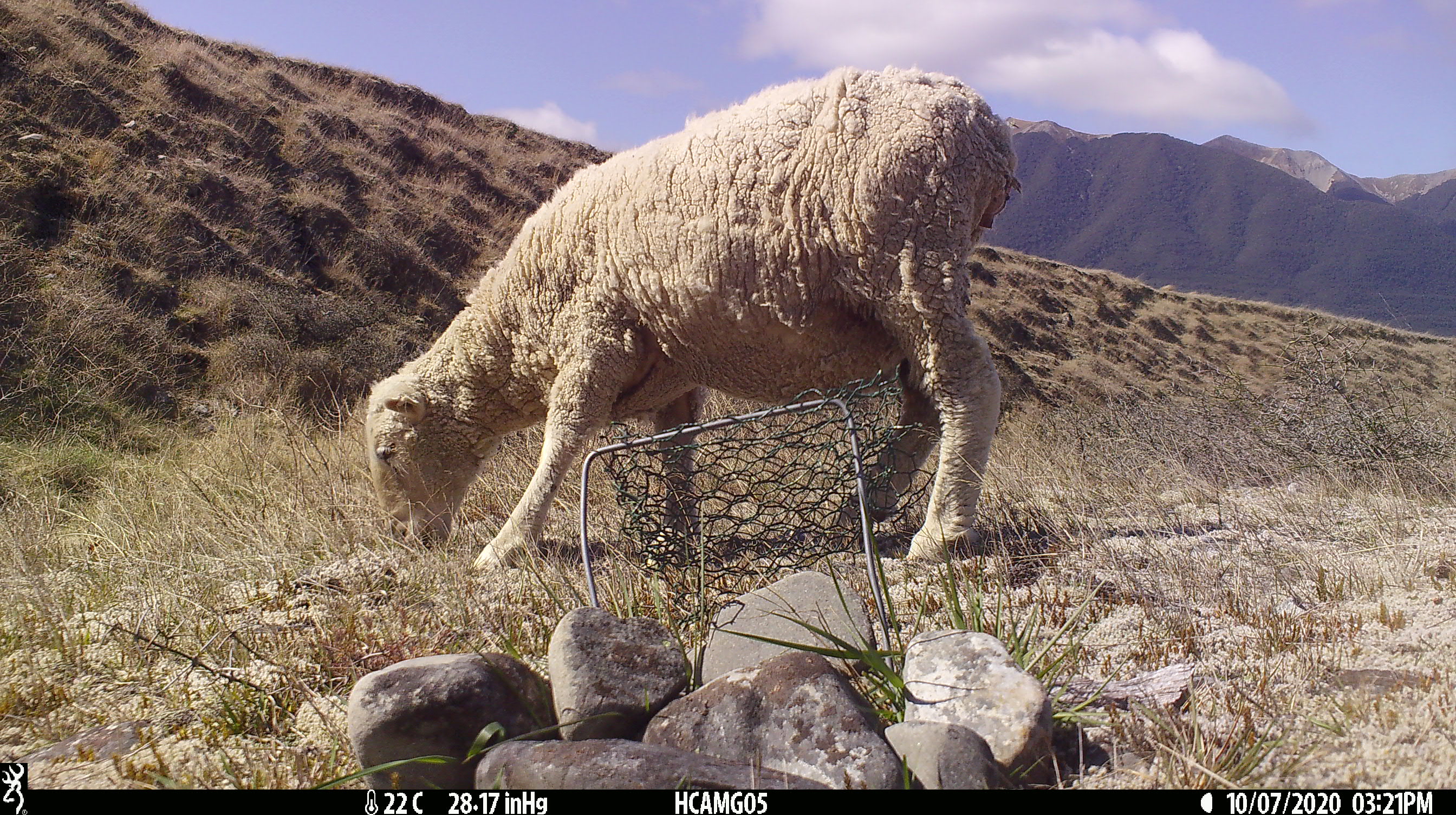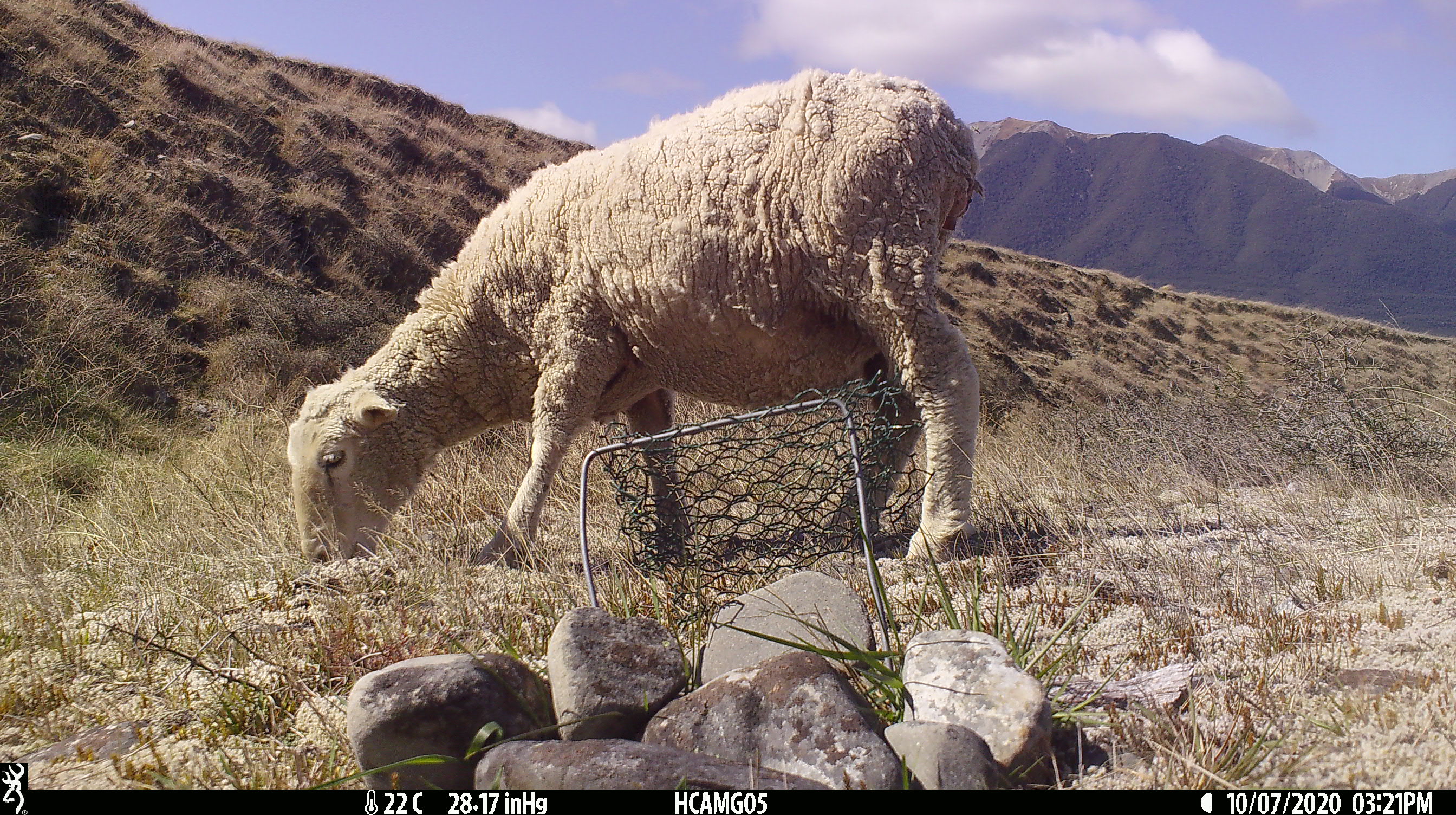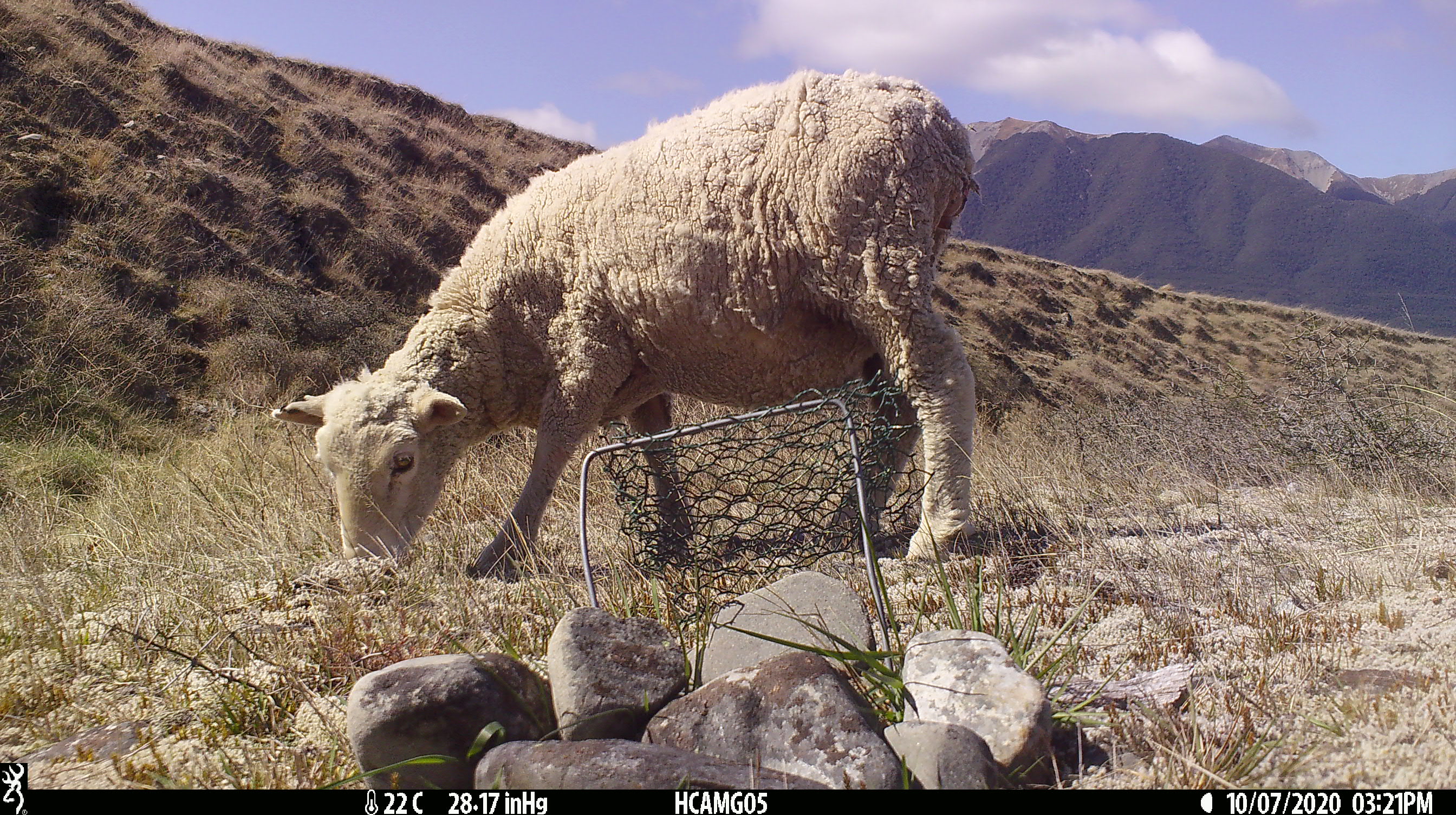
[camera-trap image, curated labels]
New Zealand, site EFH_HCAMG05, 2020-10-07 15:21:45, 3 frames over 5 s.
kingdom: Animalia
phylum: Chordata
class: Mammalia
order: Artiodactyla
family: Bovidae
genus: Ovis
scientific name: Ovis aries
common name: domestic sheep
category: sheep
Sheep (domestic sheep) (Ovis aries).